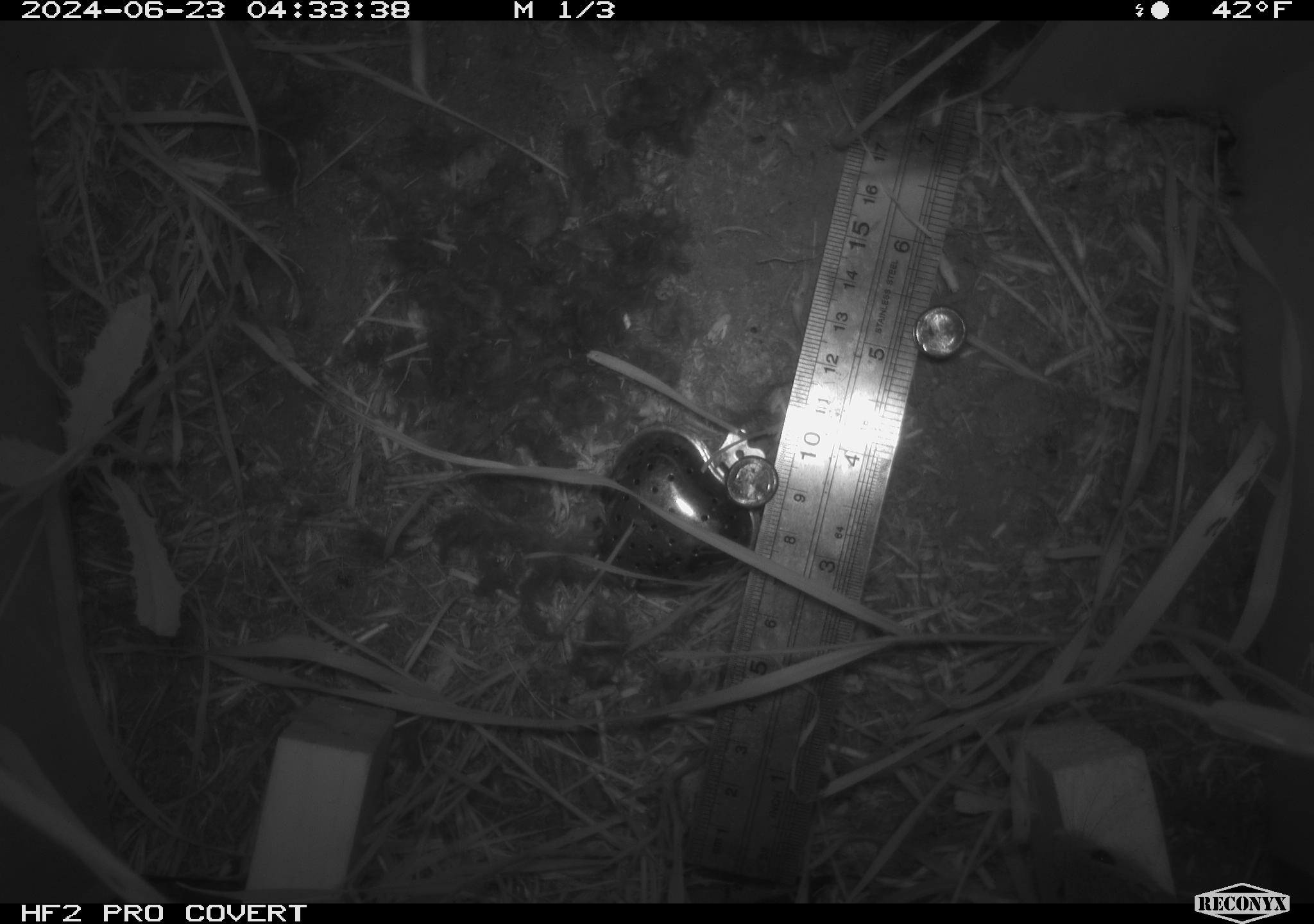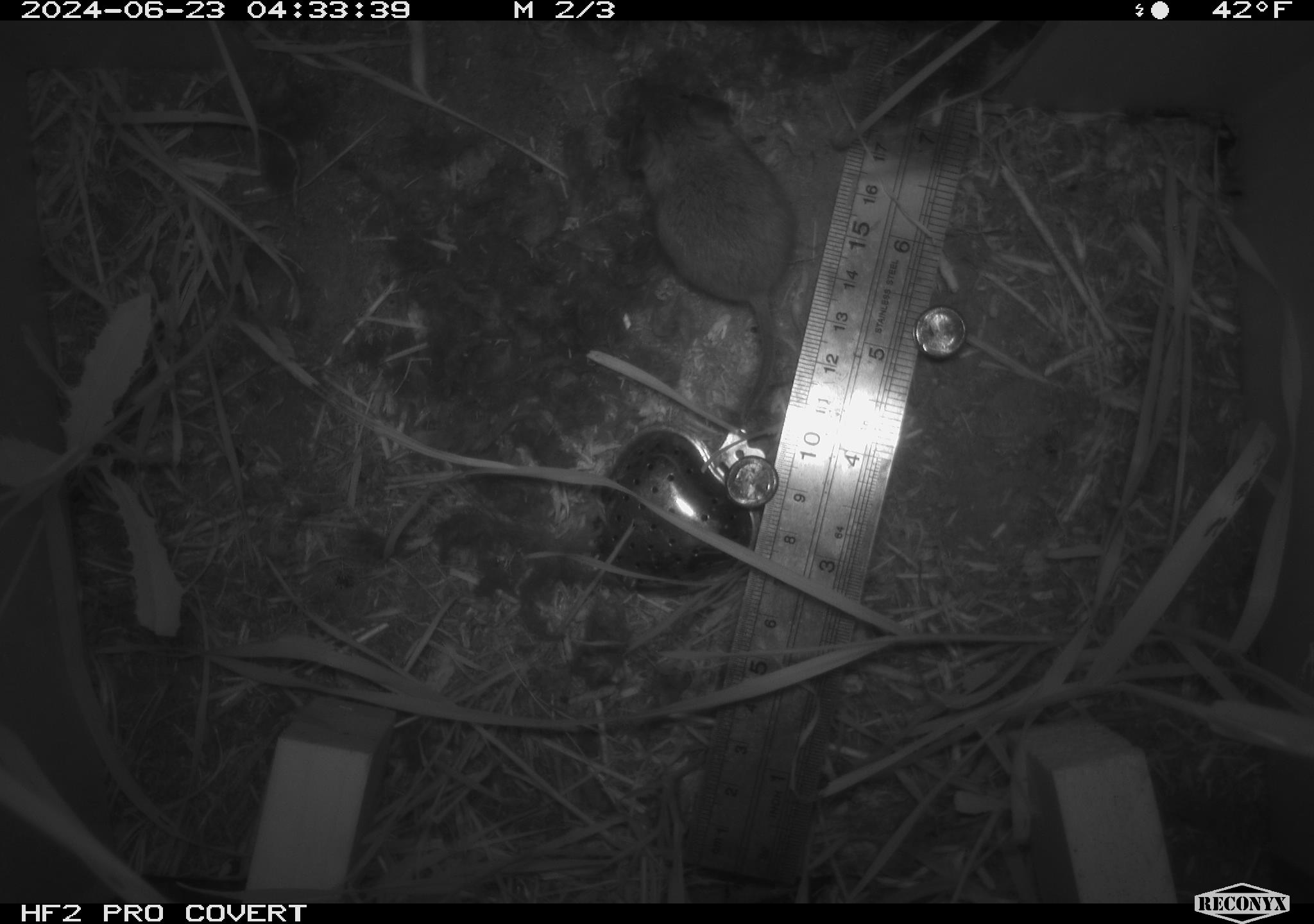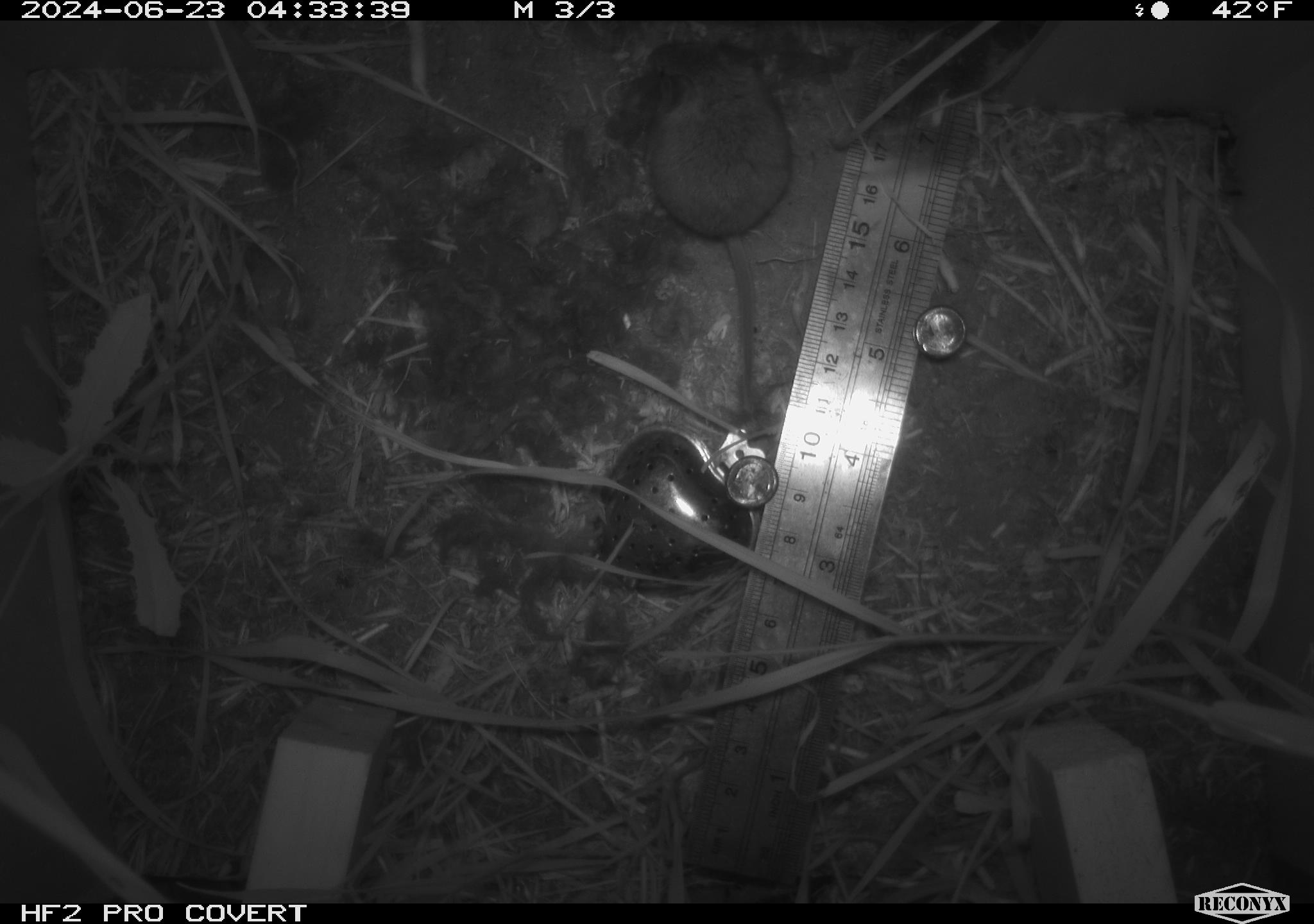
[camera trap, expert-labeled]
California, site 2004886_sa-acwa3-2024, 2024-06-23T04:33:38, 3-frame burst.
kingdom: Animalia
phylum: Chordata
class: Mammalia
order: Rodentia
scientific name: Rodentia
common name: mouse species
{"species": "mouse species (Rodentia)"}